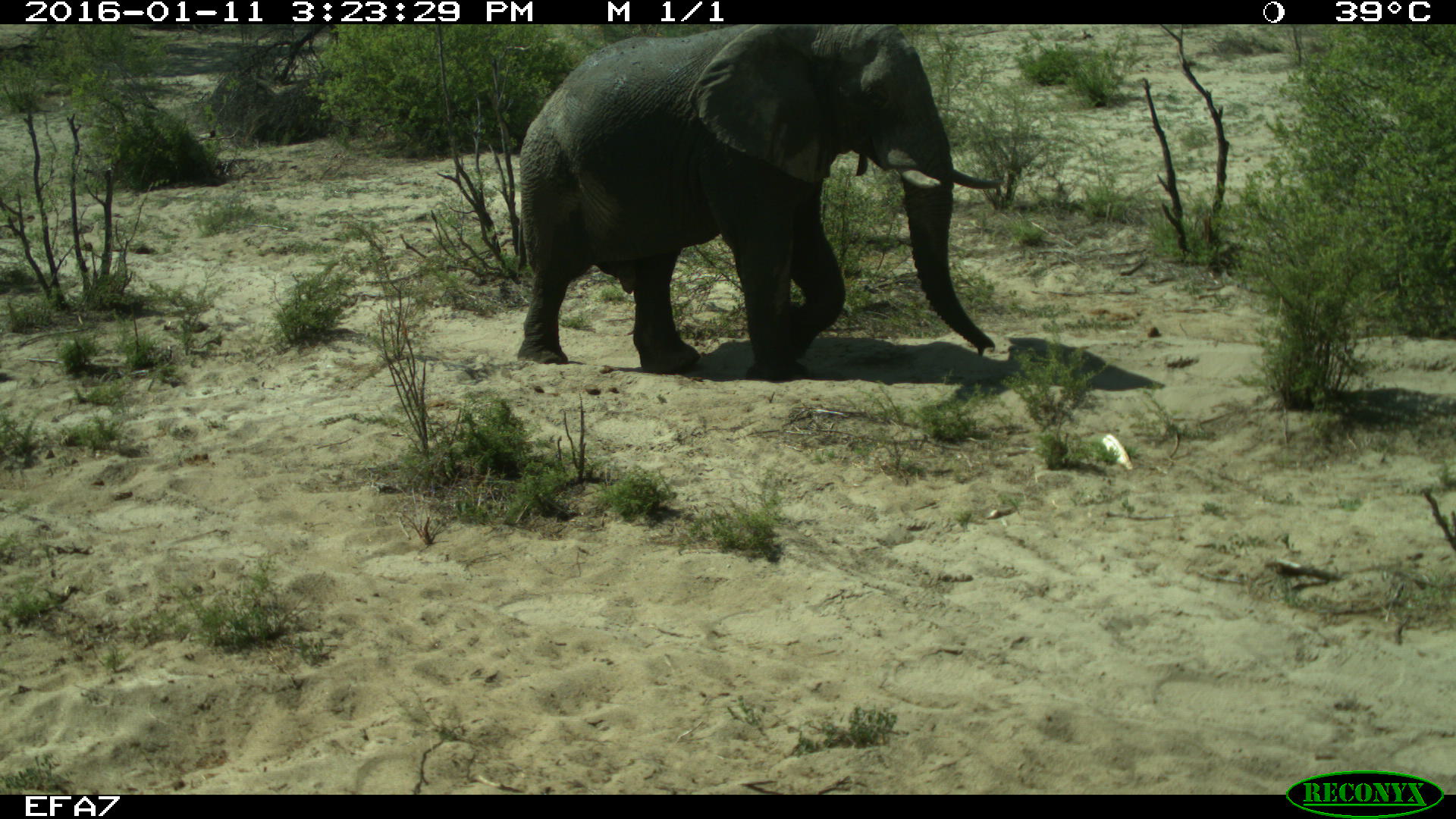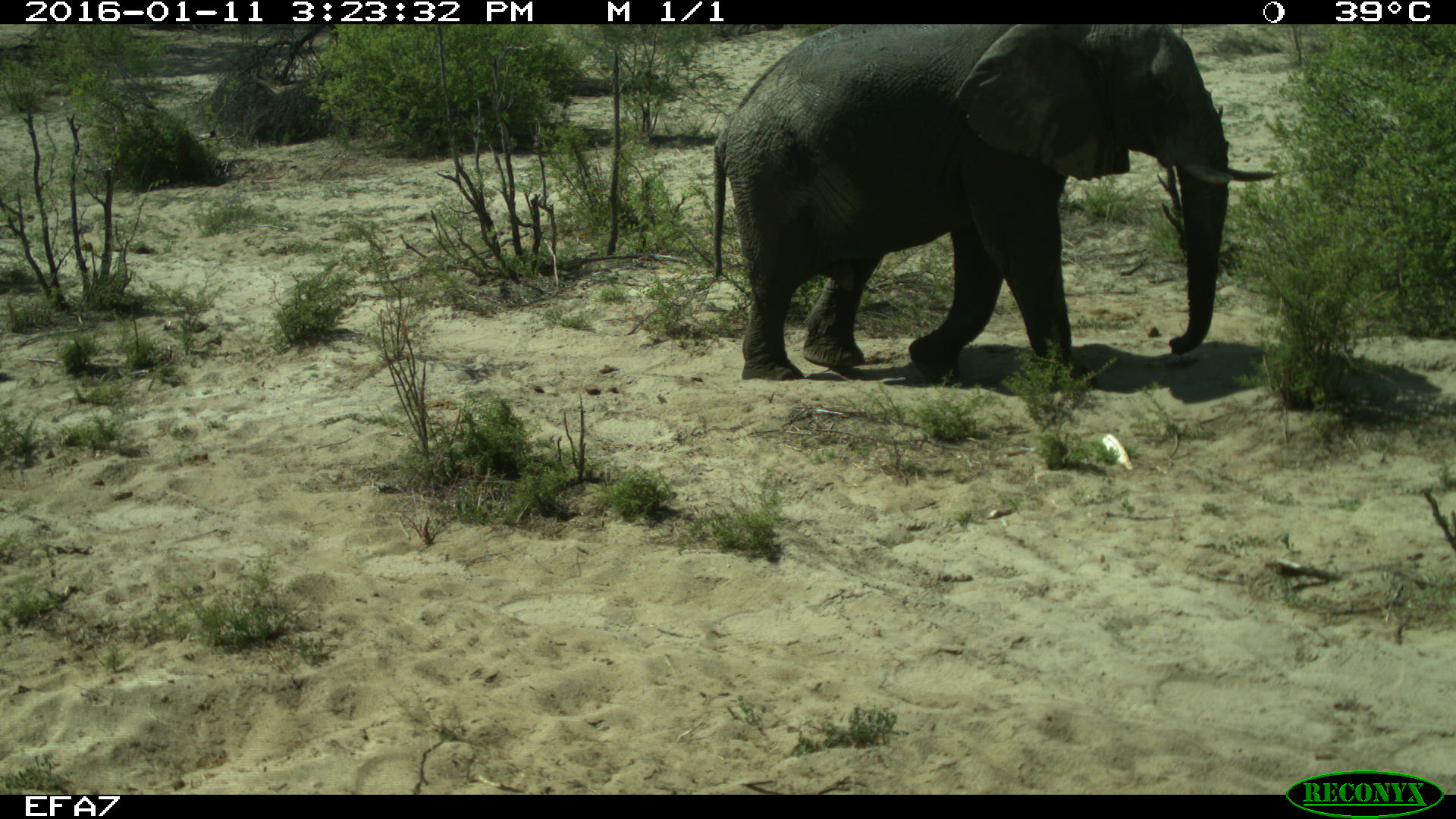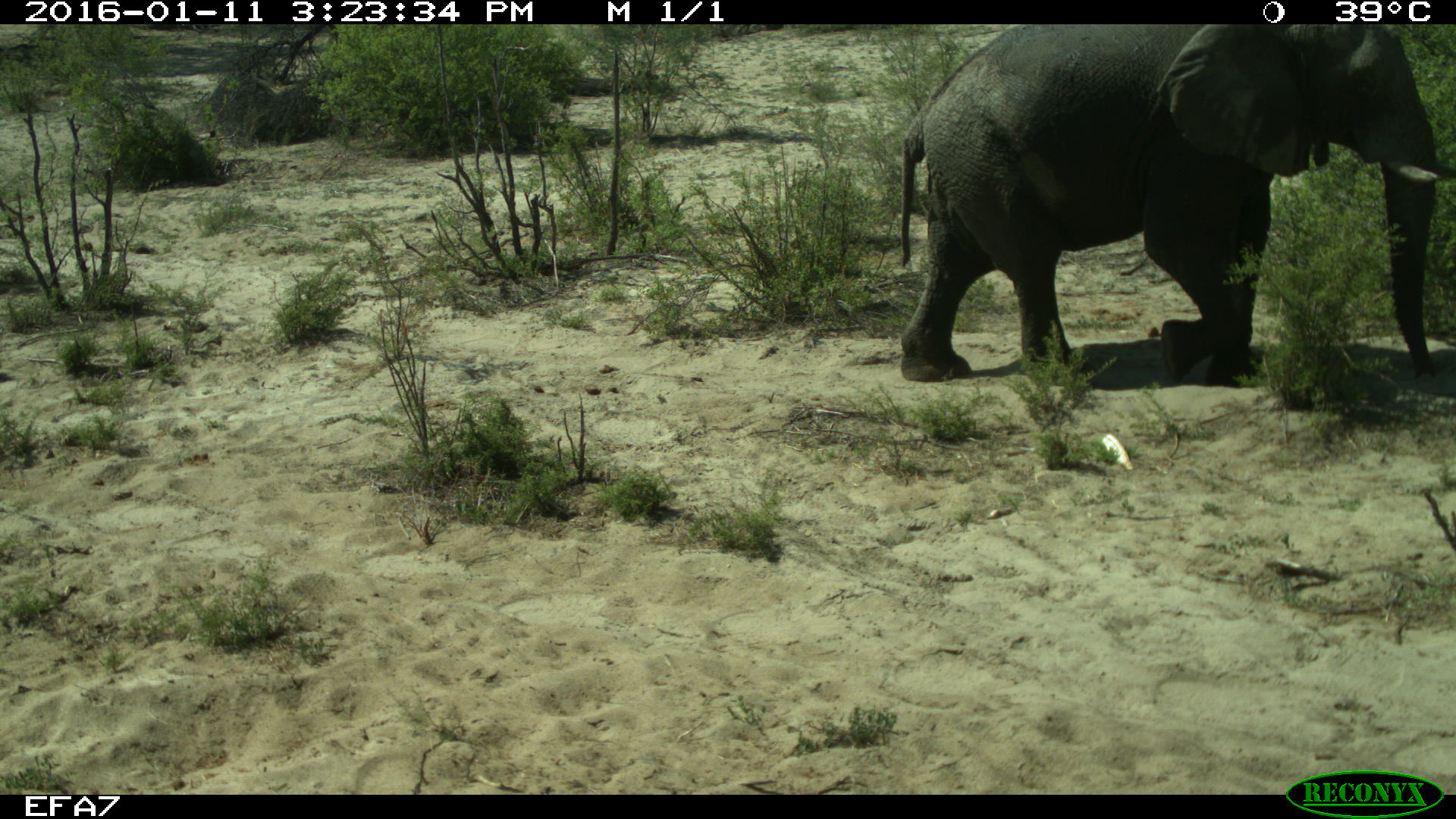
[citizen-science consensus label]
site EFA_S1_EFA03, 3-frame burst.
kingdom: Animalia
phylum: Chordata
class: Mammalia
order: Proboscidea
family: Elephantidae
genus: Loxodonta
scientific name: Loxodonta africana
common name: african bush elephant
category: elephant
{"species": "elephant (african bush elephant) (Loxodonta africana)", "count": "1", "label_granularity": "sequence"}